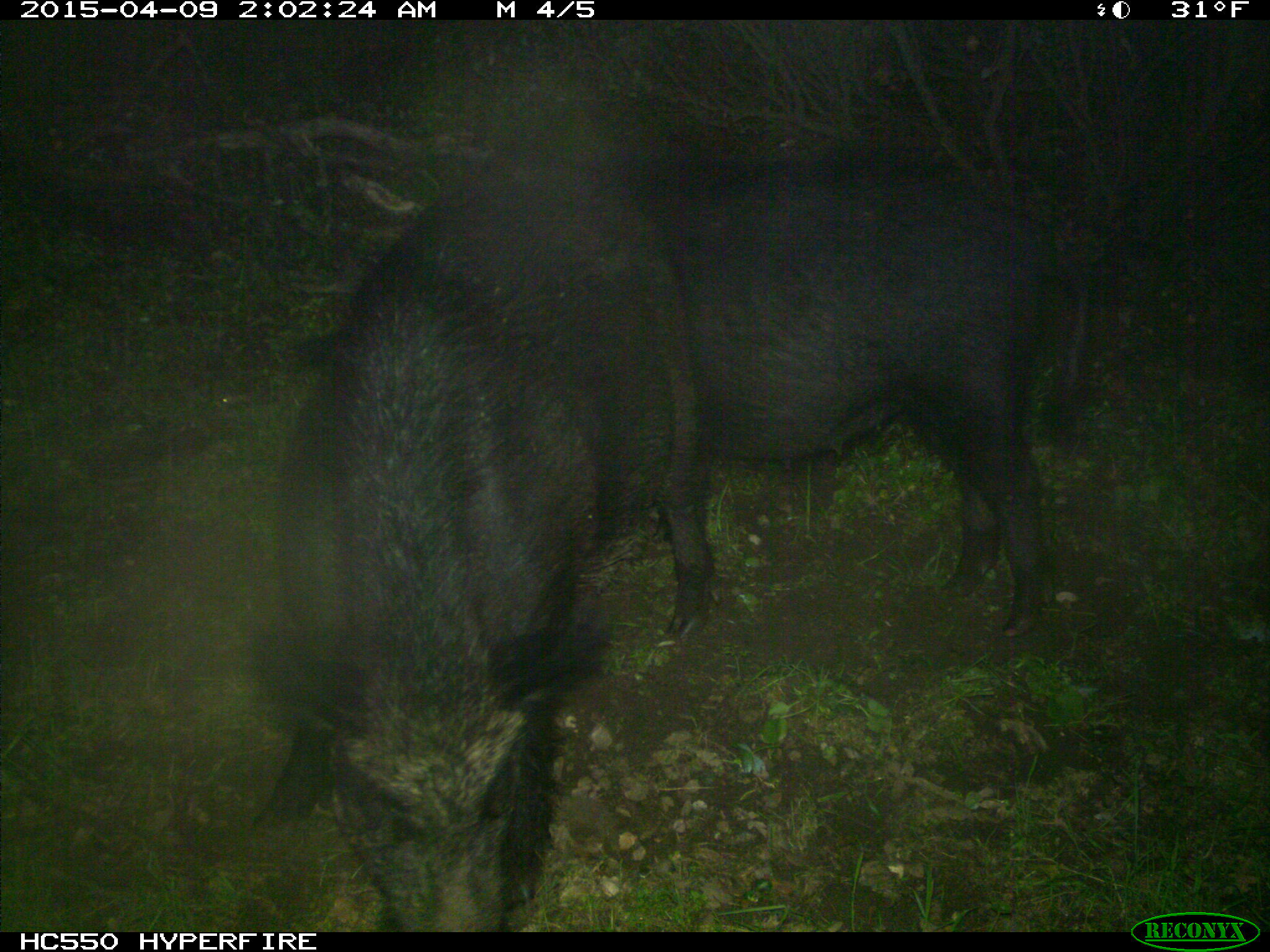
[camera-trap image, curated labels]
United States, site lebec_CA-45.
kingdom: Animalia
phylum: Chordata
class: Mammalia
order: Artiodactyla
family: Suidae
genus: Sus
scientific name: Sus scrofa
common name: wild boar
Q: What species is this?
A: Sus scrofa (wild boar).